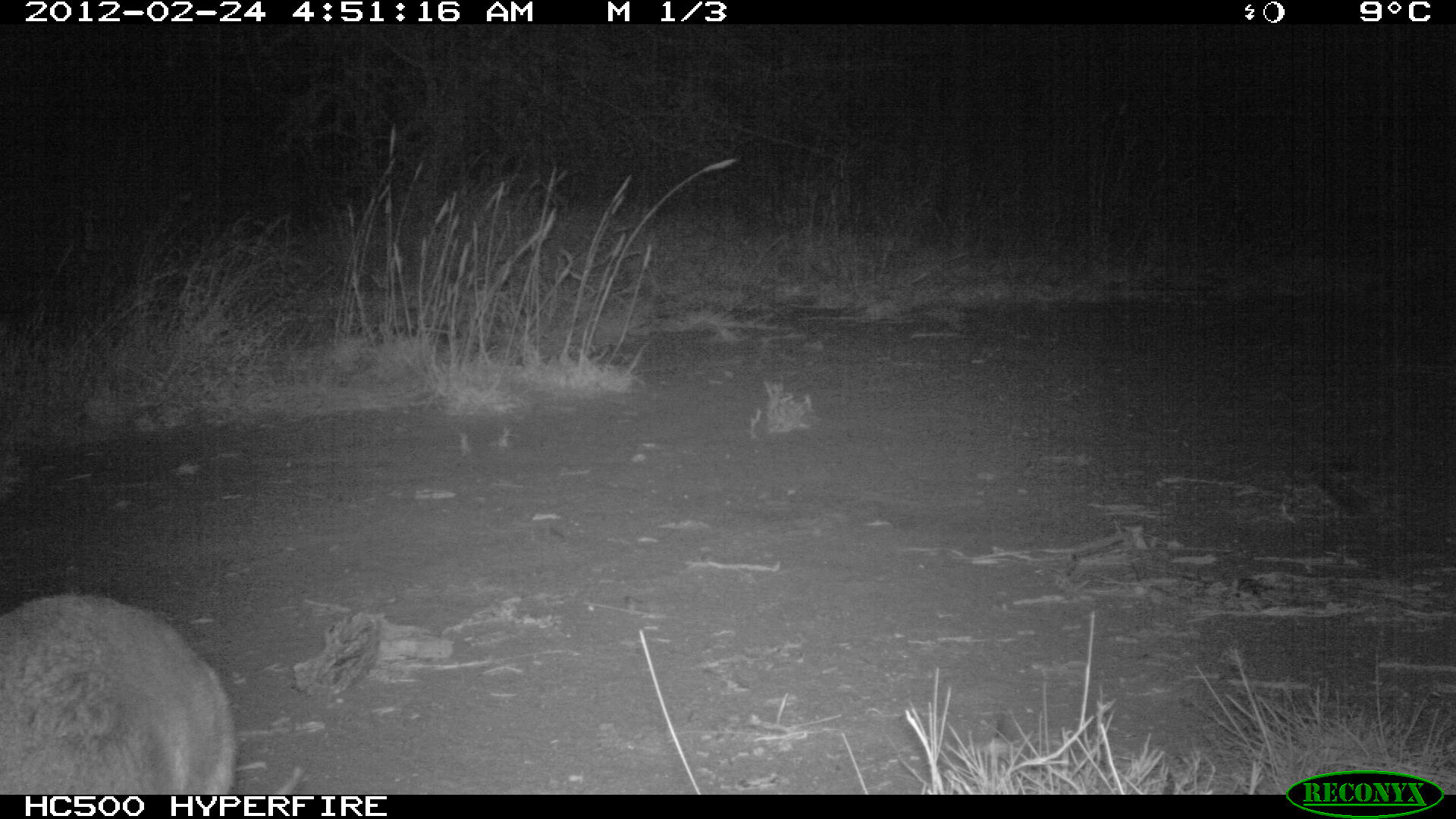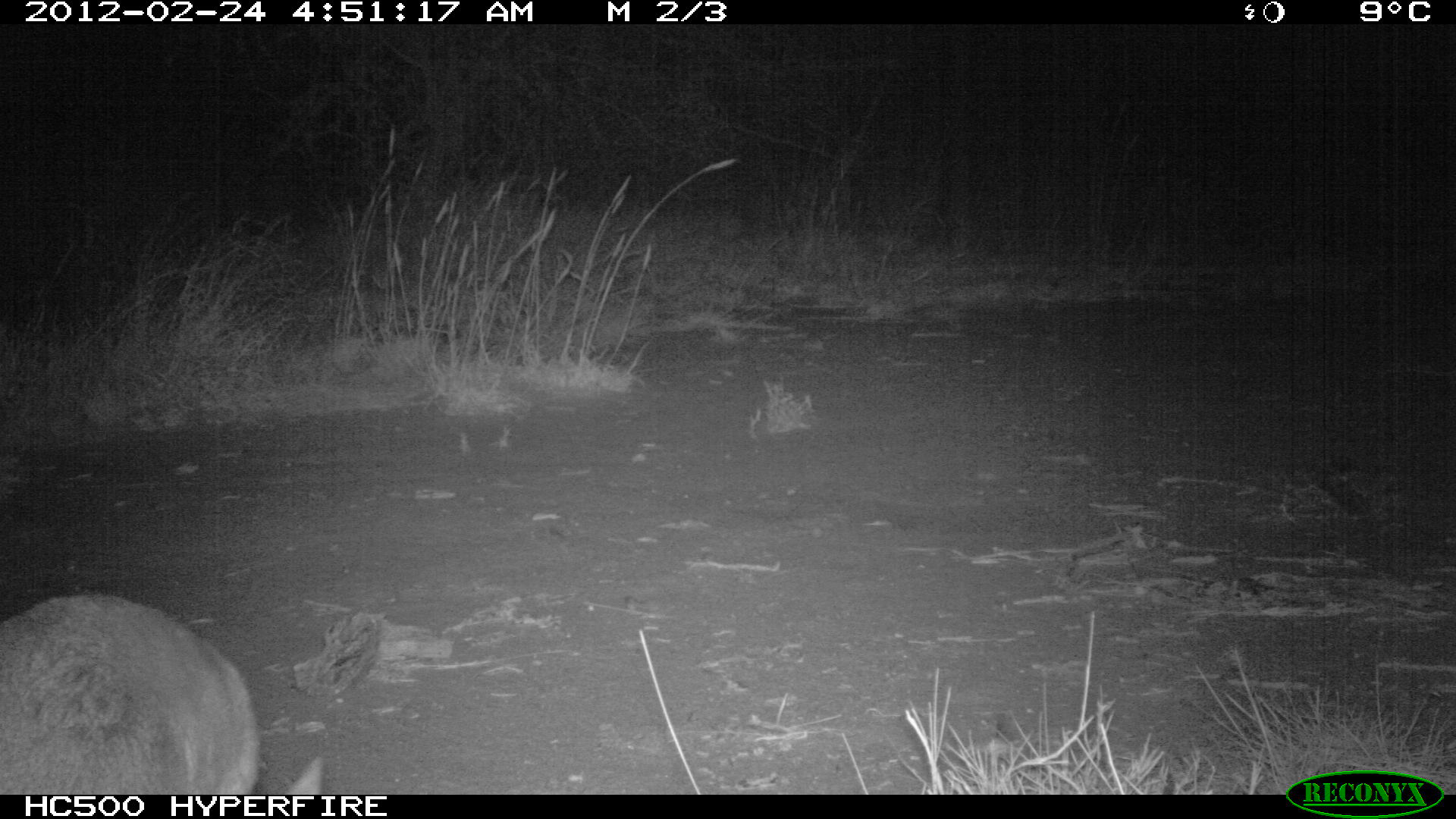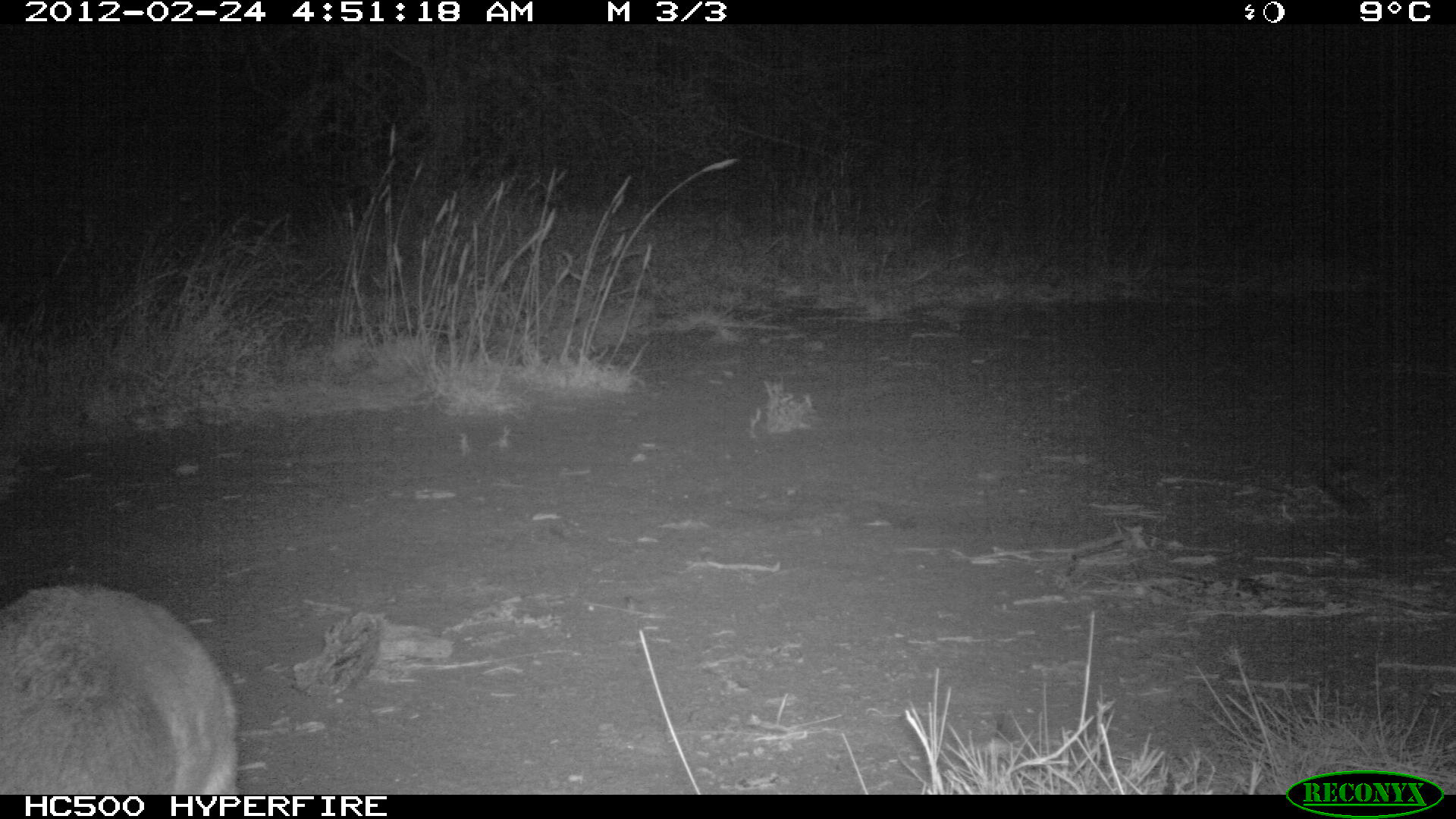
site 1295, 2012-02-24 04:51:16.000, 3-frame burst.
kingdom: Animalia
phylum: Chordata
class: Mammalia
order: Artiodactyla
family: Bovidae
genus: Madoqua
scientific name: Madoqua guentheri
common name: günther's dik-dik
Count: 1.